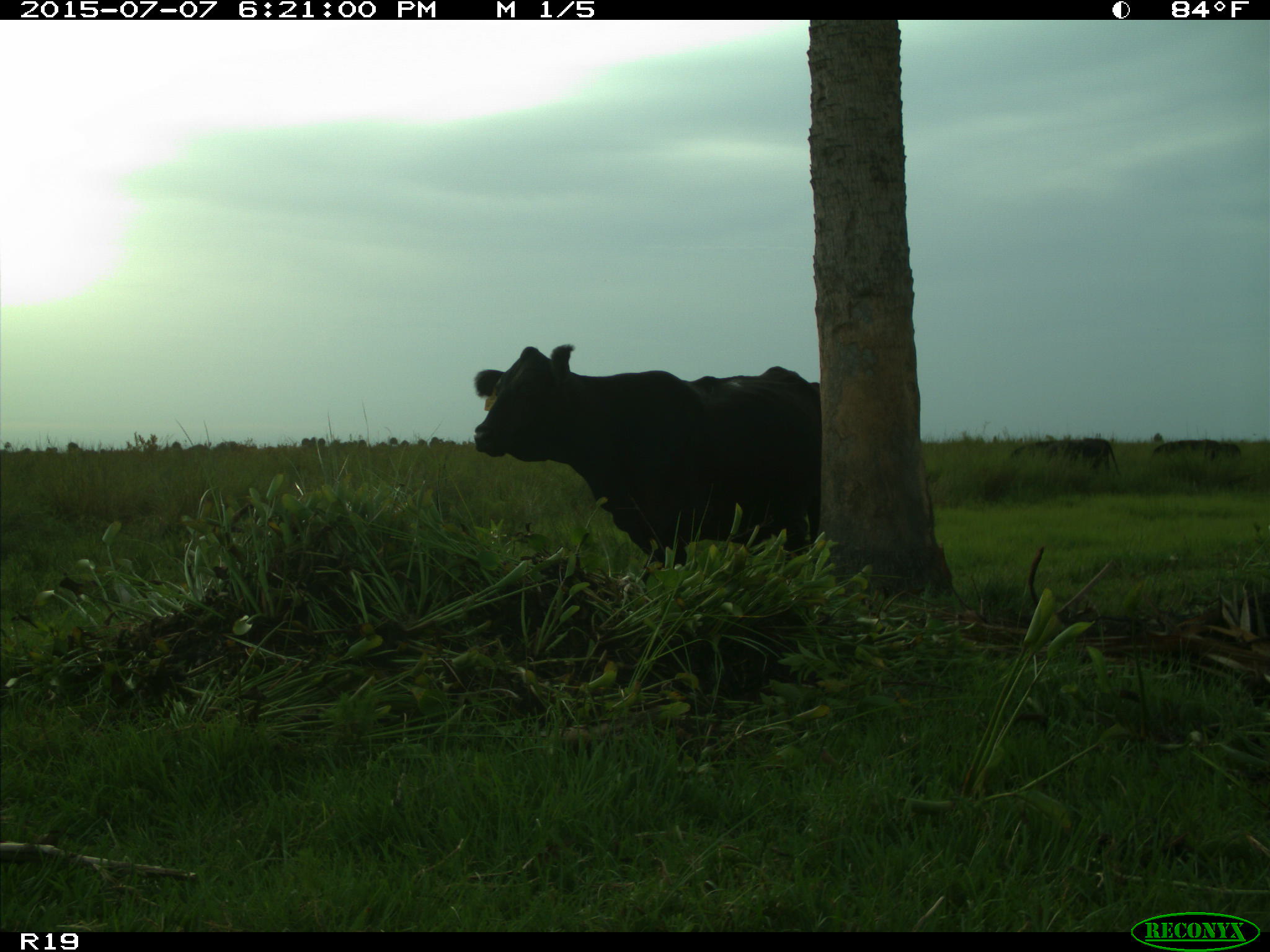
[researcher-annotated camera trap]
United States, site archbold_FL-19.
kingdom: Animalia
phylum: Chordata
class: Mammalia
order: Artiodactyla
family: Bovidae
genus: Bos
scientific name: Bos taurus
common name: domestic cow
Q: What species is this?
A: Bos taurus (domestic cow).